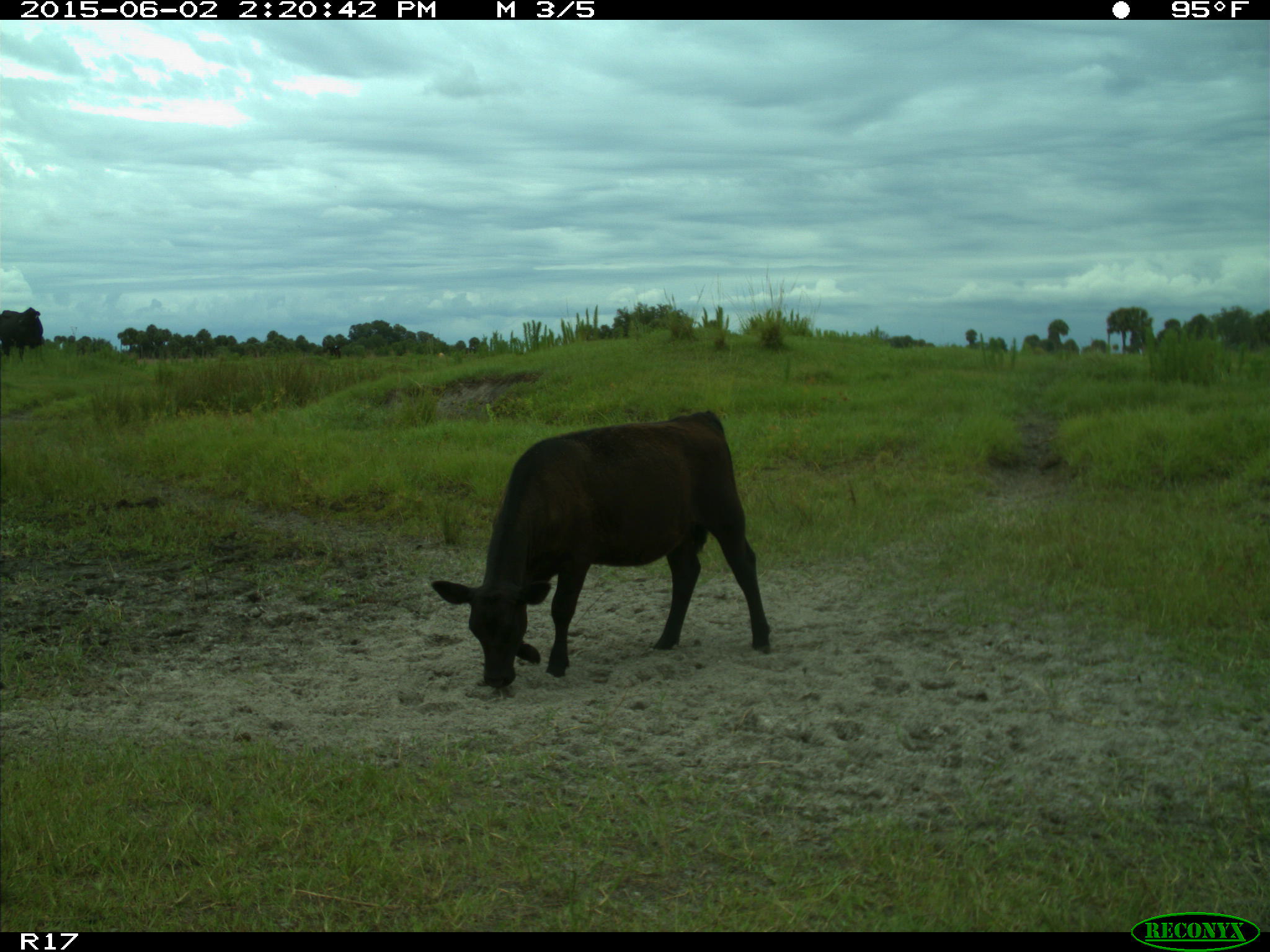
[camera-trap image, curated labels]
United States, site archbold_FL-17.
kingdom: Animalia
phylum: Chordata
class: Mammalia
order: Artiodactyla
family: Bovidae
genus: Bos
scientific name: Bos taurus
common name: domestic cow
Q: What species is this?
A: Bos taurus (domestic cow).